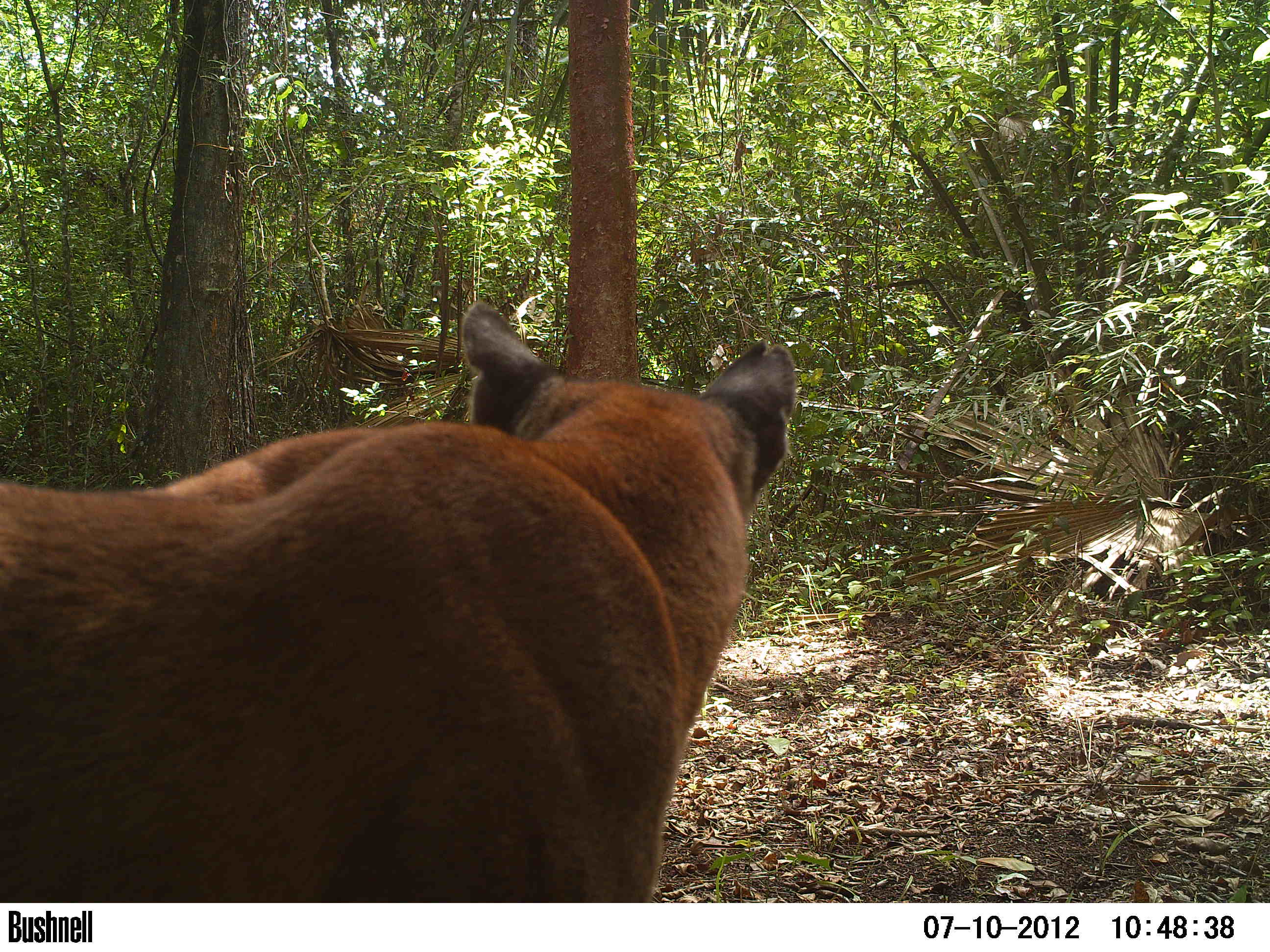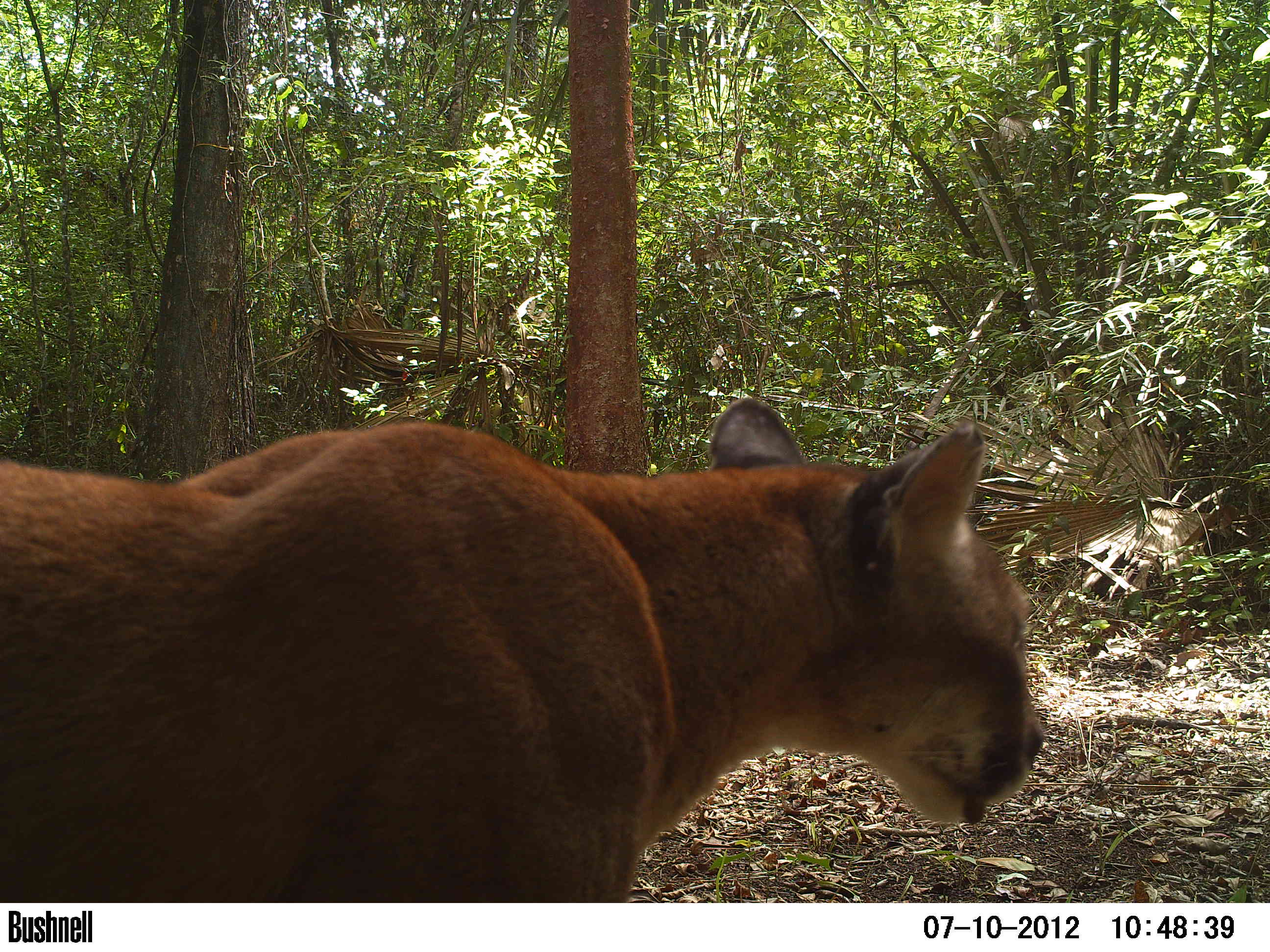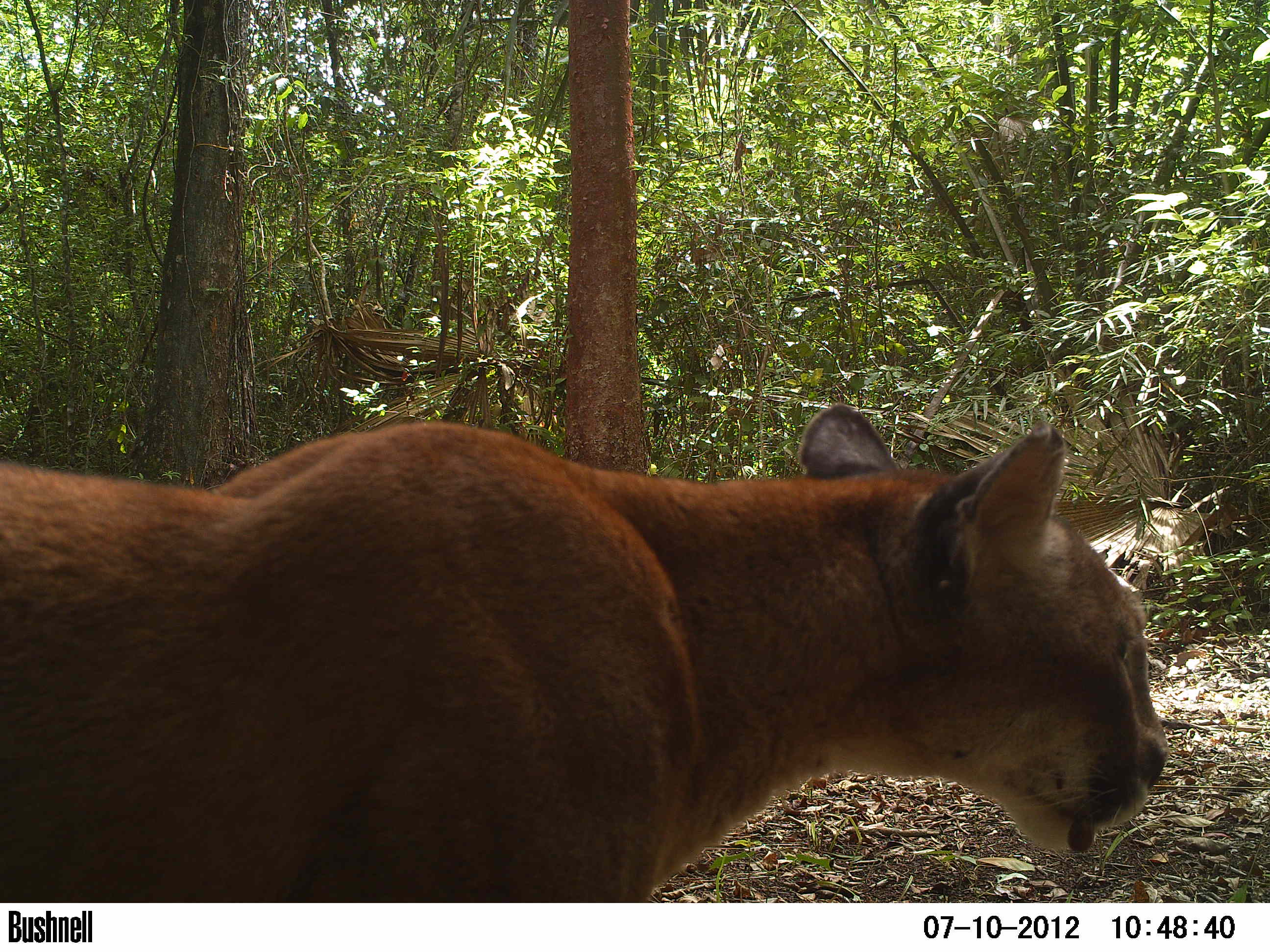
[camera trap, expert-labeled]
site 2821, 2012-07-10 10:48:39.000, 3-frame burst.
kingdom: Animalia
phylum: Chordata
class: Mammalia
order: Carnivora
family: Felidae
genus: Puma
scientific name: Puma concolor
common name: mountain lion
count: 1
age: adult